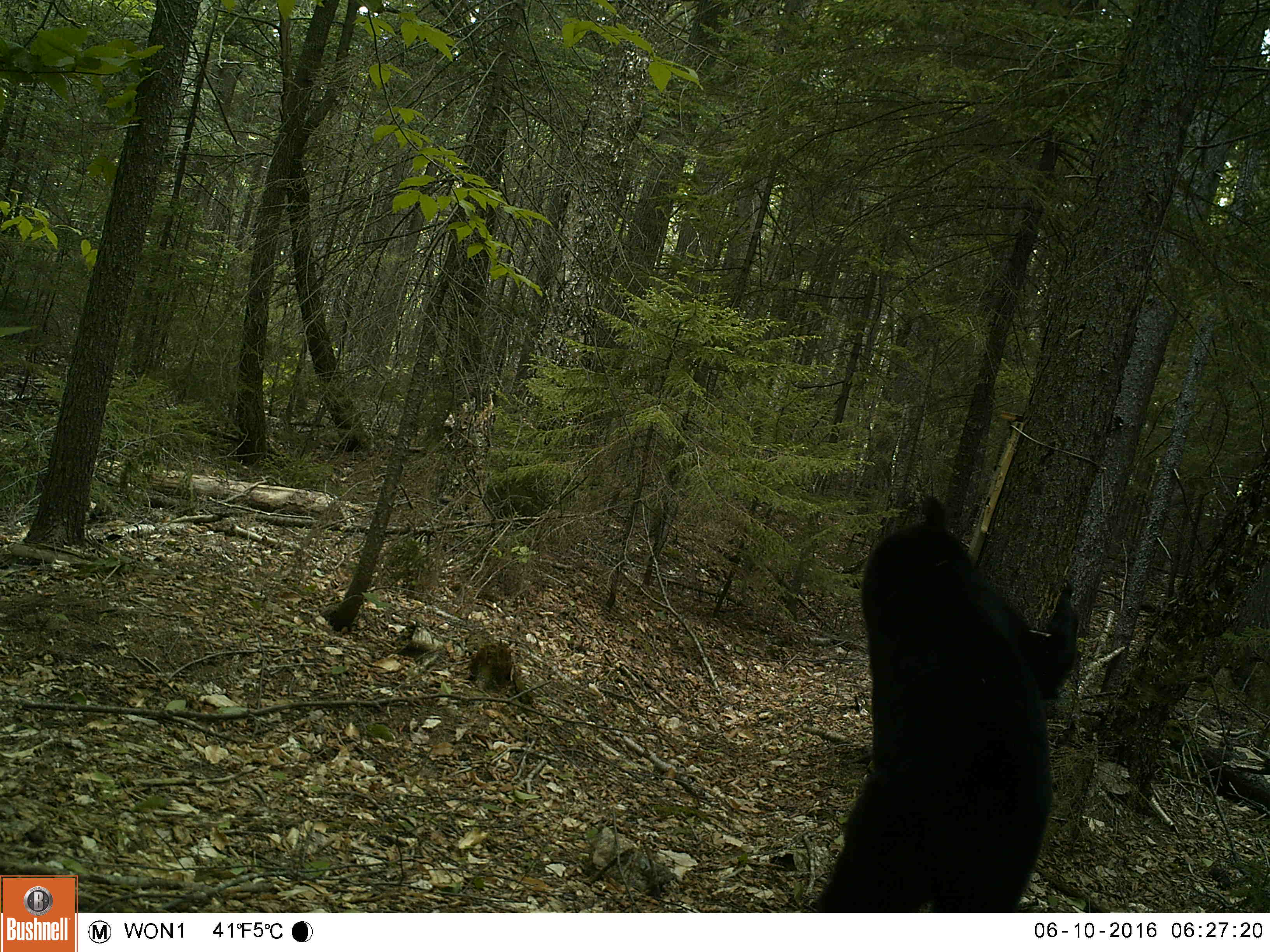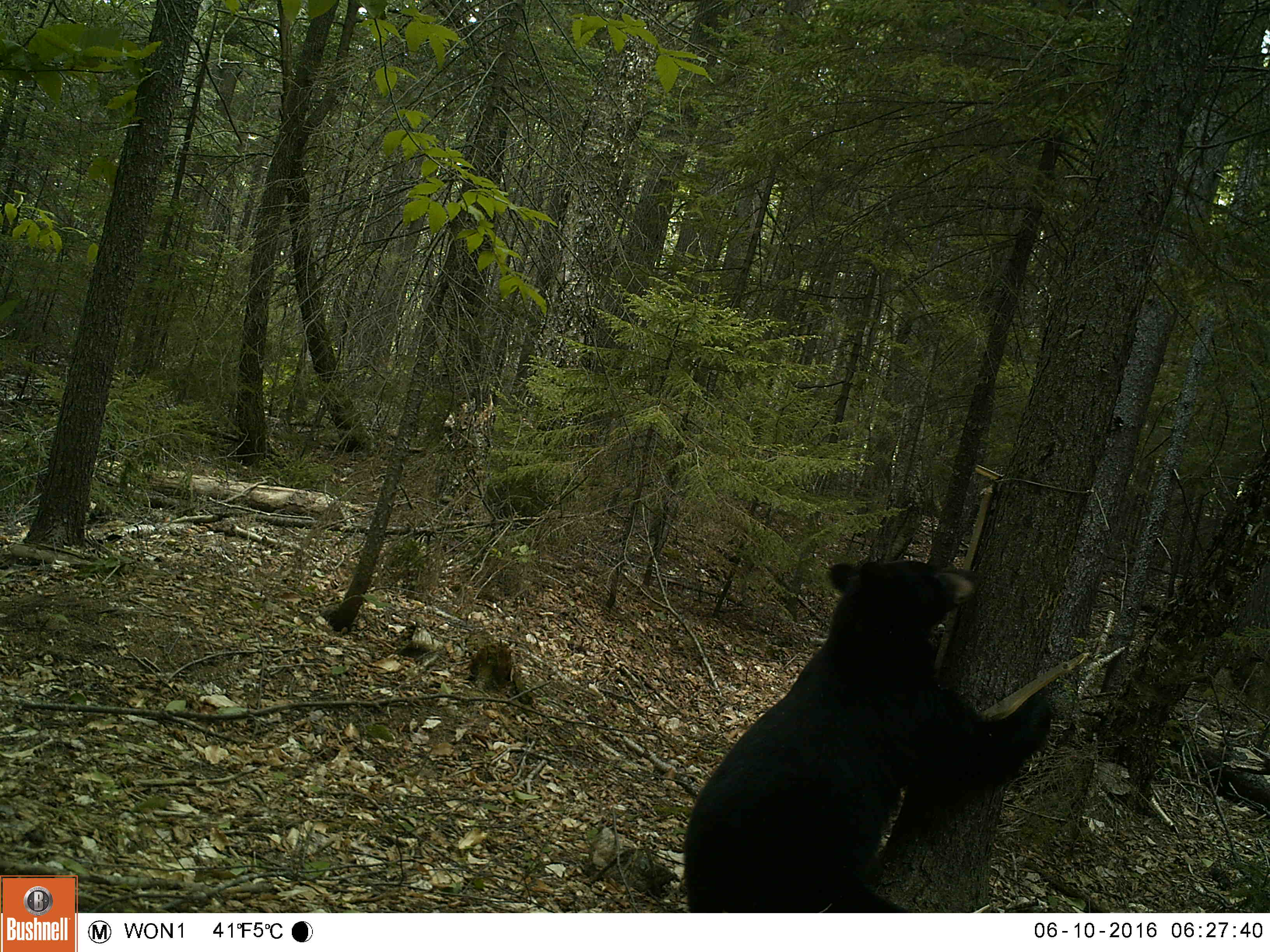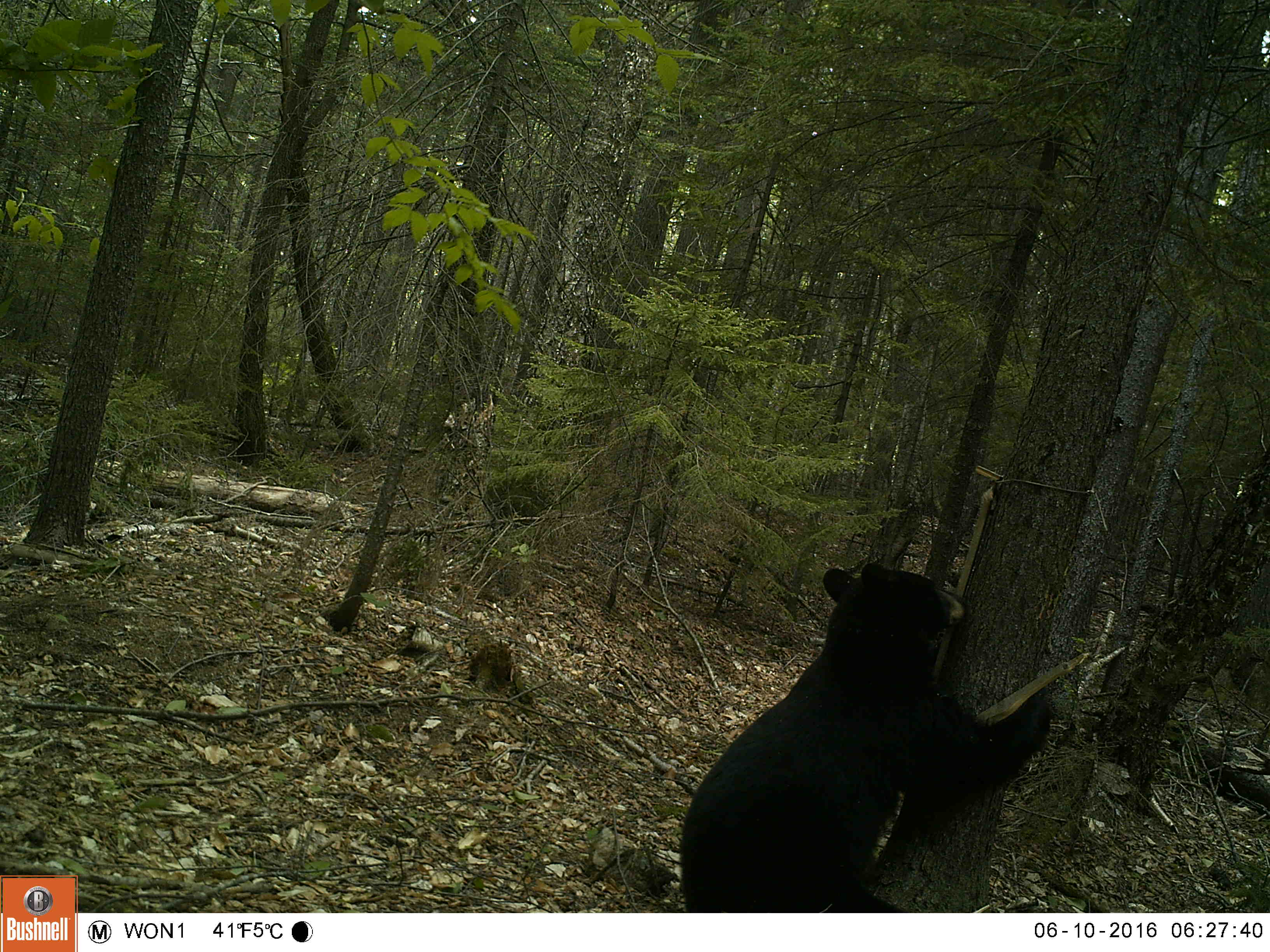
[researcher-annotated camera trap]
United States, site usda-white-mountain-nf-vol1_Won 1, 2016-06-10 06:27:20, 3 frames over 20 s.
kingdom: Animalia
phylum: Chordata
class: Mammalia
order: Carnivora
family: Ursidae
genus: Ursus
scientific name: Ursus americanus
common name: black bear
Black bear (Ursus americanus).